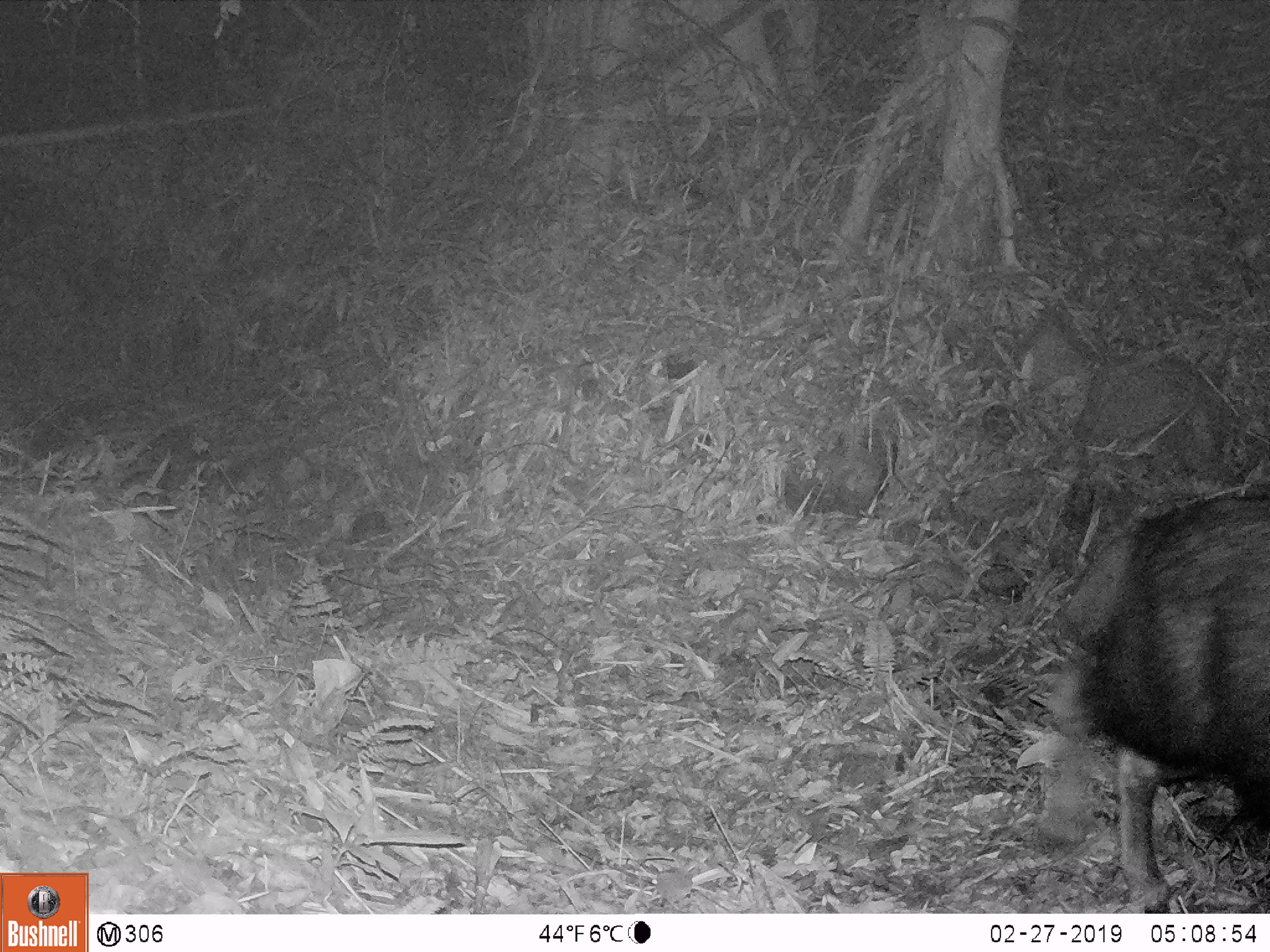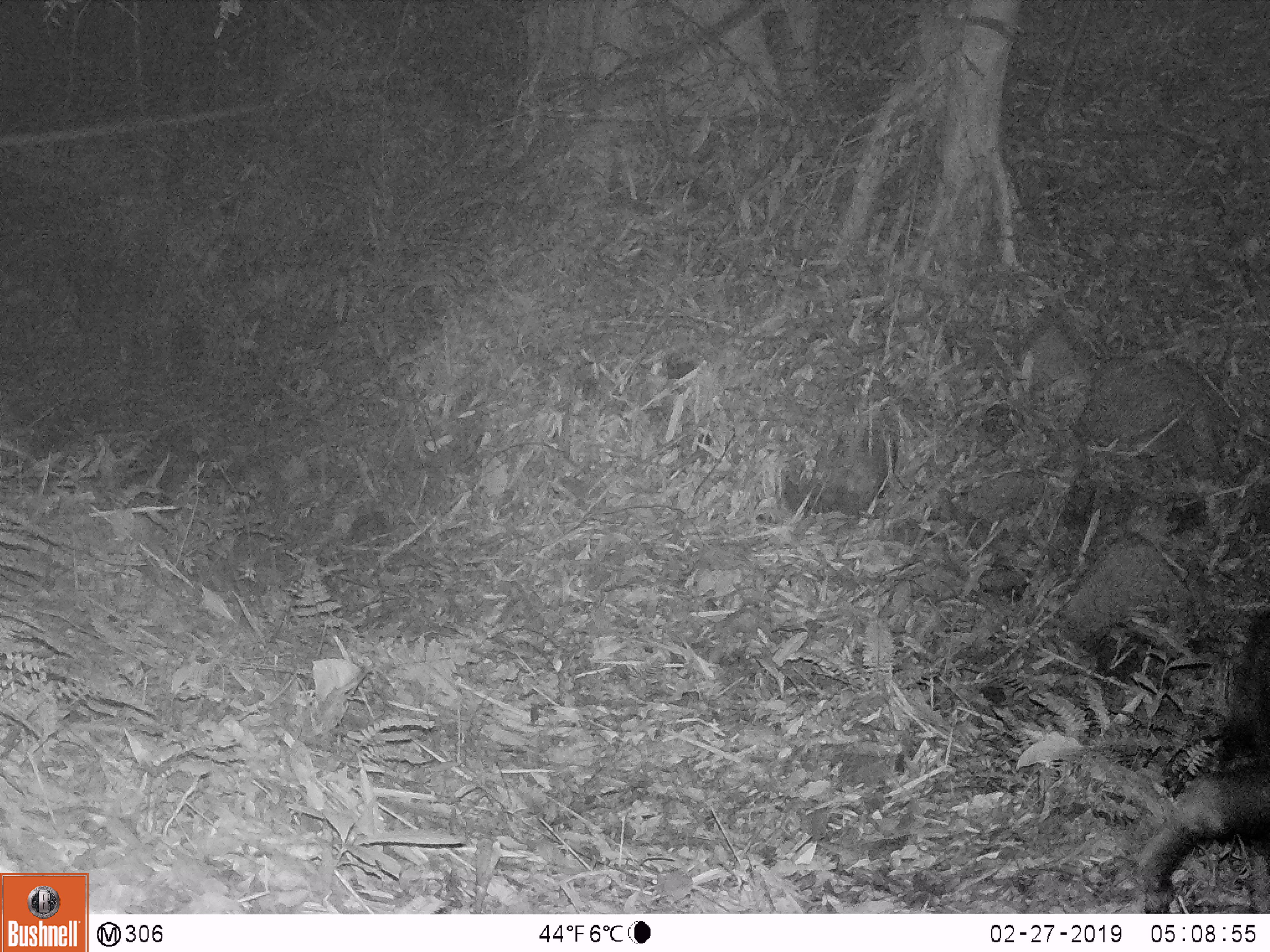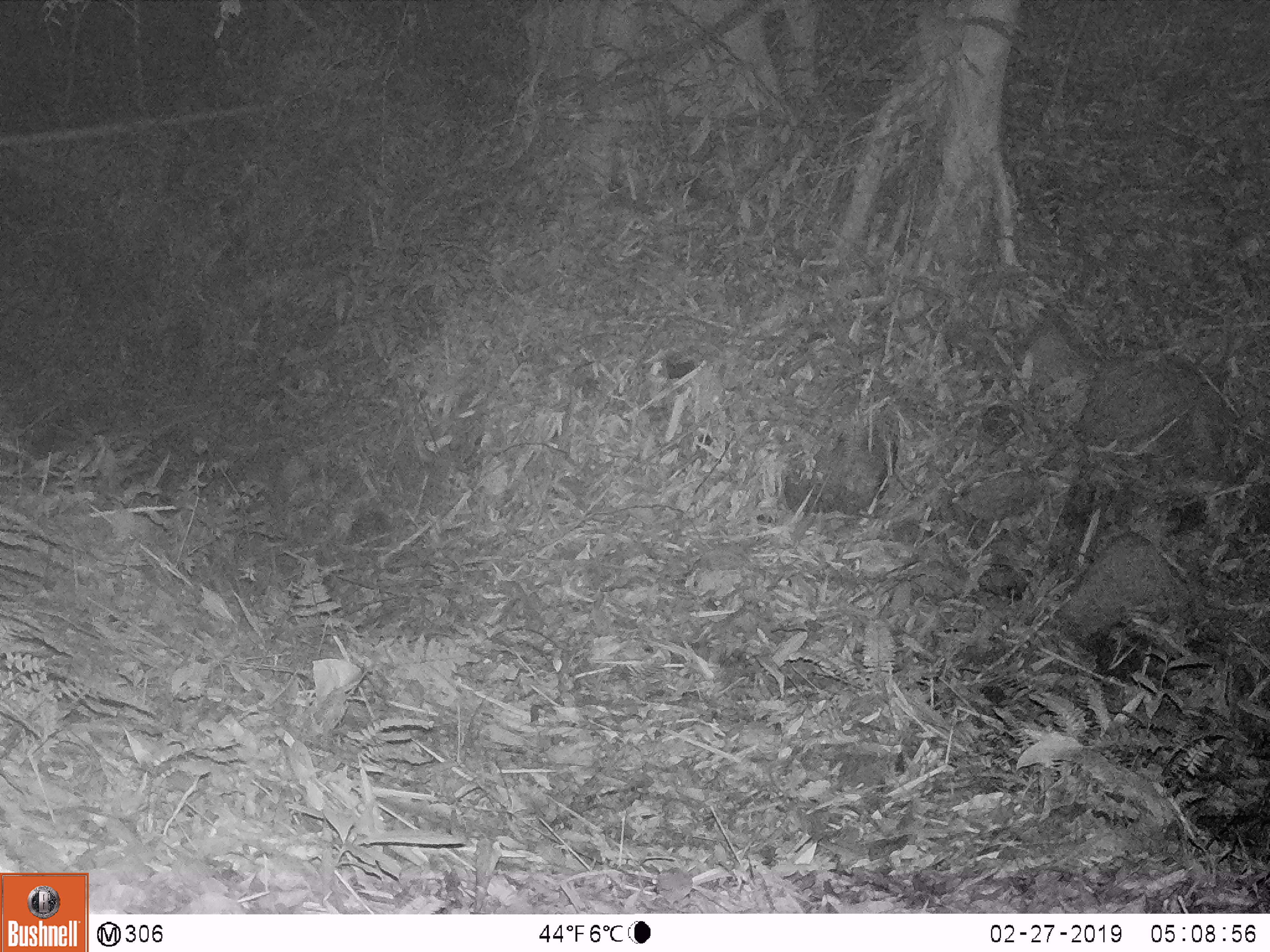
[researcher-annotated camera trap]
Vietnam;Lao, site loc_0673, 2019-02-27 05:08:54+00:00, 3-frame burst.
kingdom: Animalia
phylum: Chordata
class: Mammalia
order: Artiodactyla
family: Bovidae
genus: Capricornis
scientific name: Capricornis sumatraensis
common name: chinese serow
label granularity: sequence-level